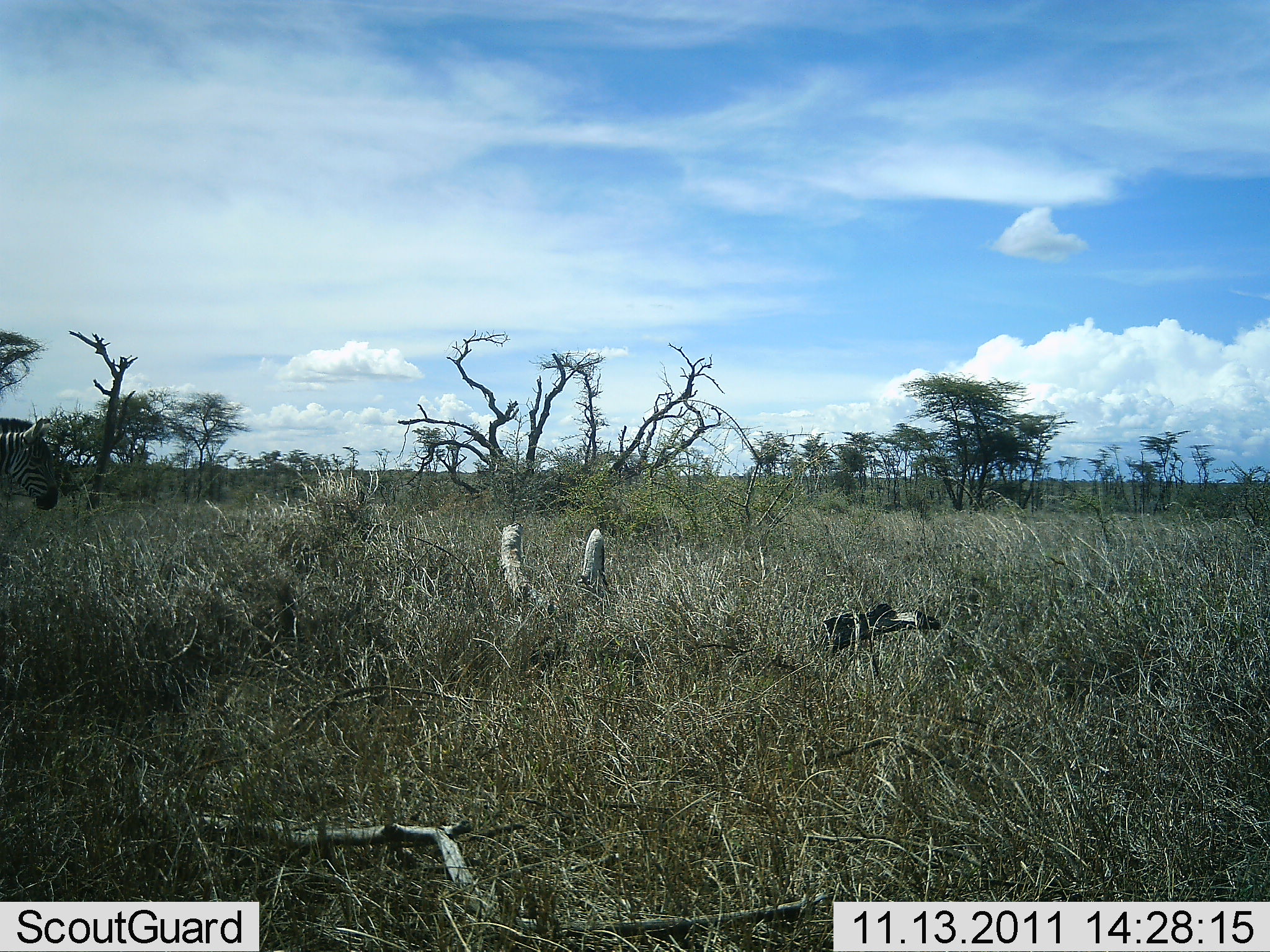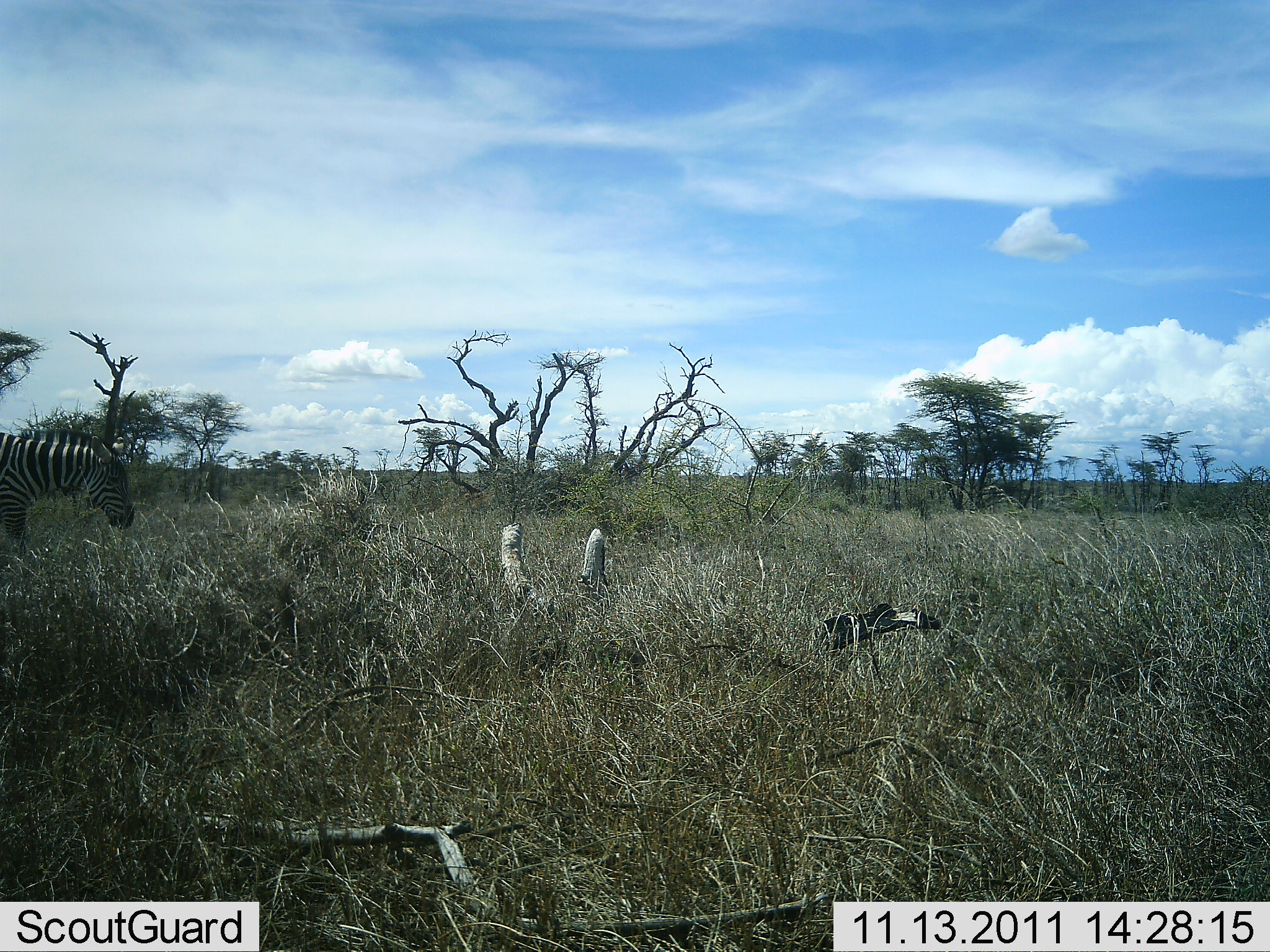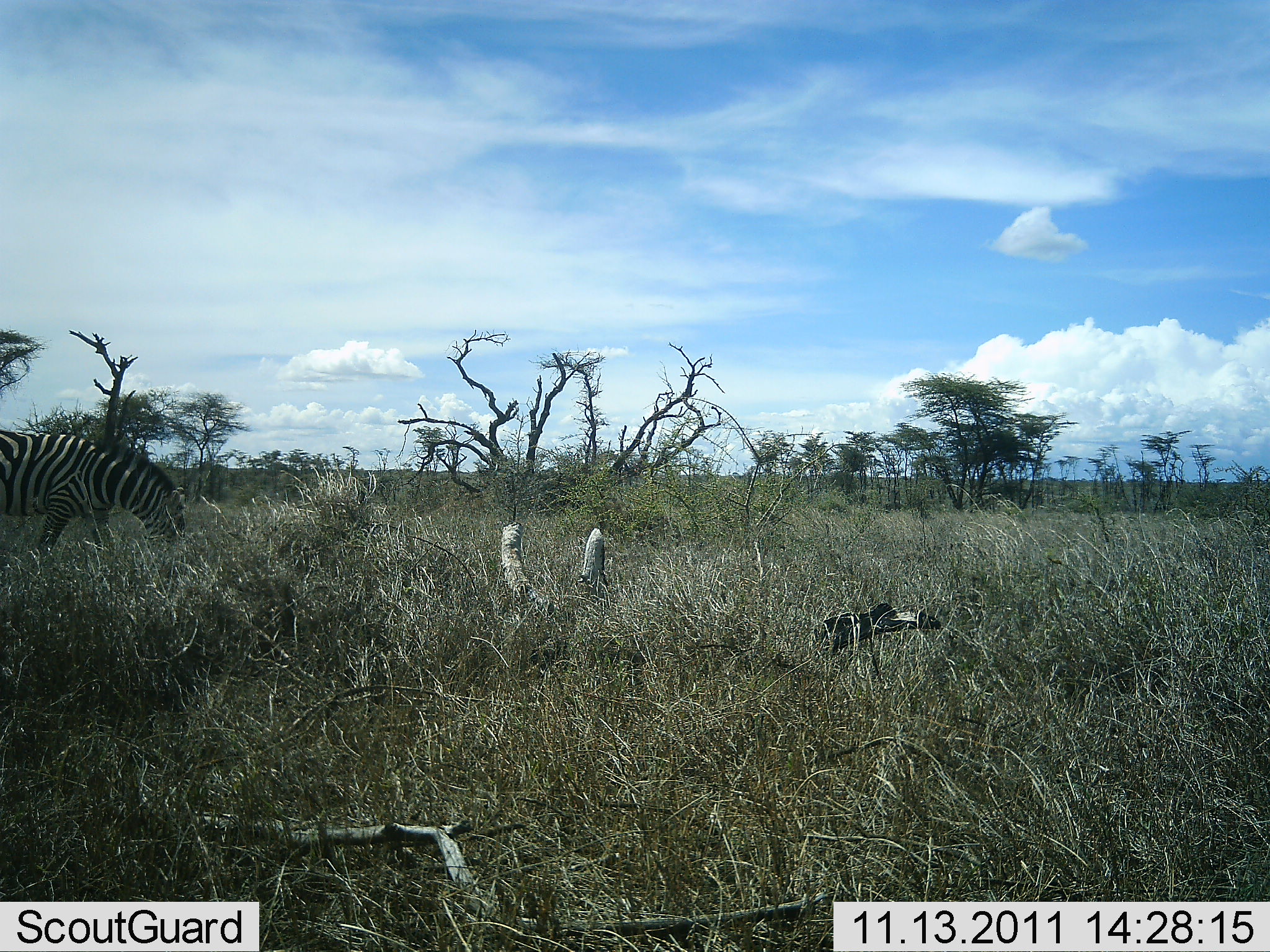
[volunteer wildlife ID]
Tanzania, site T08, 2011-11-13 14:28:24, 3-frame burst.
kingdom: Animalia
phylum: Chordata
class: Mammalia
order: Perissodactyla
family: Equidae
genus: Equus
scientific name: Equus quagga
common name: plains zebra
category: zebra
Zebra (plains zebra) (Equus quagga), count 1. Behavior (volunteer vote fractions): standing 8%, resting 0%, moving 75%, interacting 0%. Young present (vote fraction): 0%. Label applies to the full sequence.